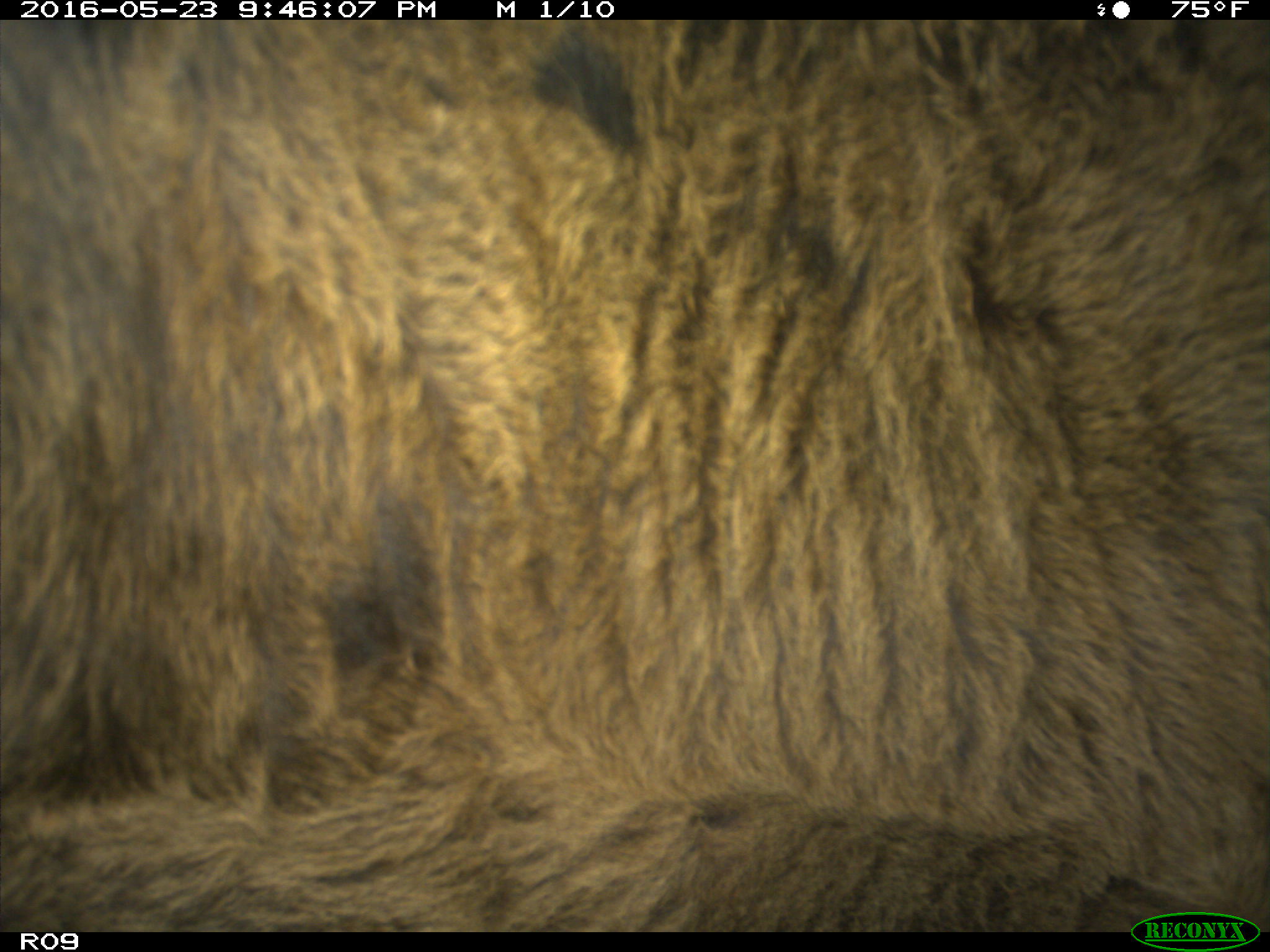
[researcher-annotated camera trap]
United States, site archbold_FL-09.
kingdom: Animalia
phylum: Chordata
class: Mammalia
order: Artiodactyla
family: Bovidae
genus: Bos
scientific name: Bos taurus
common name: domestic cow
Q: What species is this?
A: Bos taurus (domestic cow).